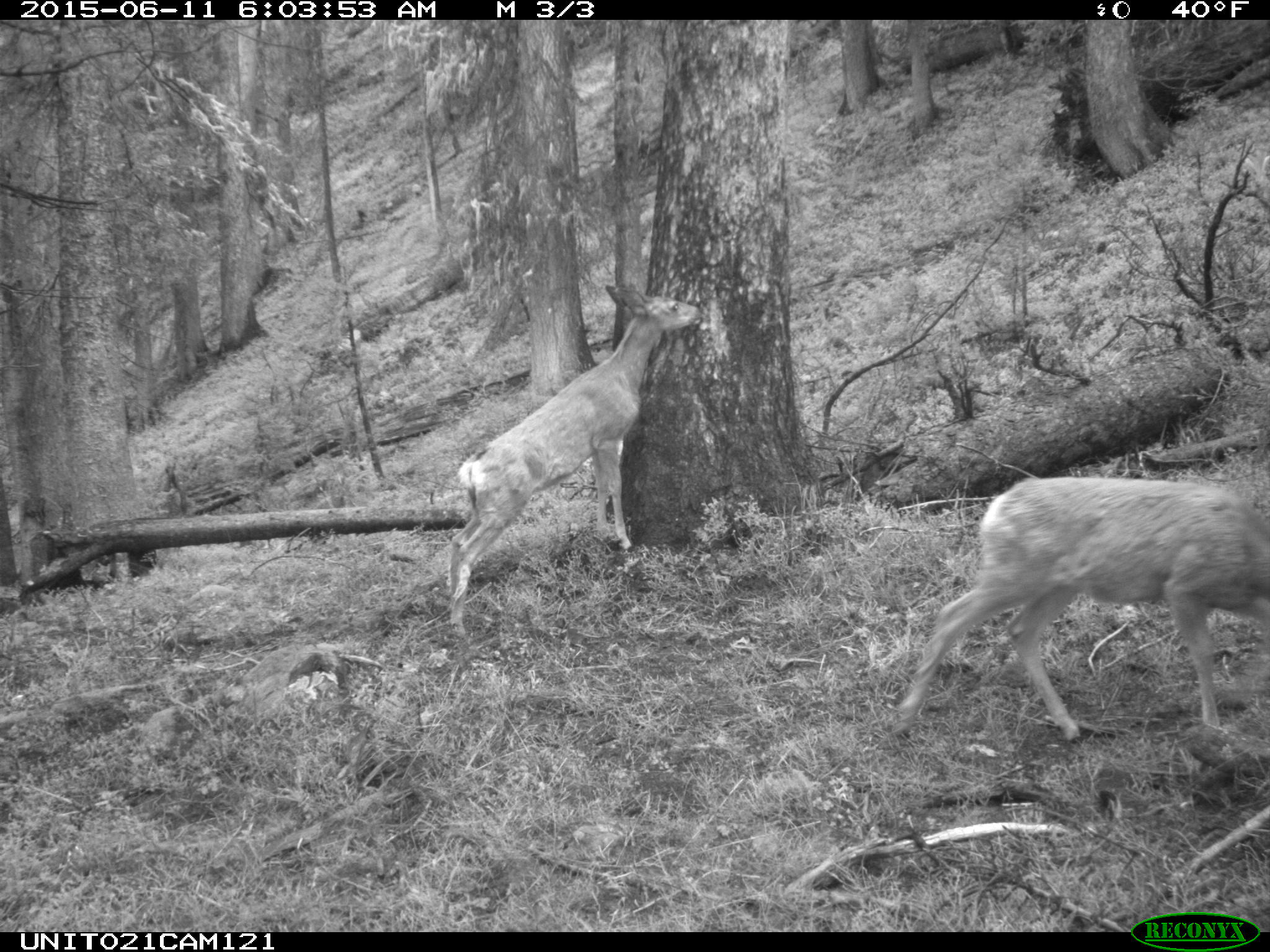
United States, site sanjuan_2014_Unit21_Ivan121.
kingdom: Animalia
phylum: Chordata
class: Mammalia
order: Artiodactyla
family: Cervidae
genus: Odocoileus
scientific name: Odocoileus hemionus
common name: mule deer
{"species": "Odocoileus hemionus (mule deer)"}